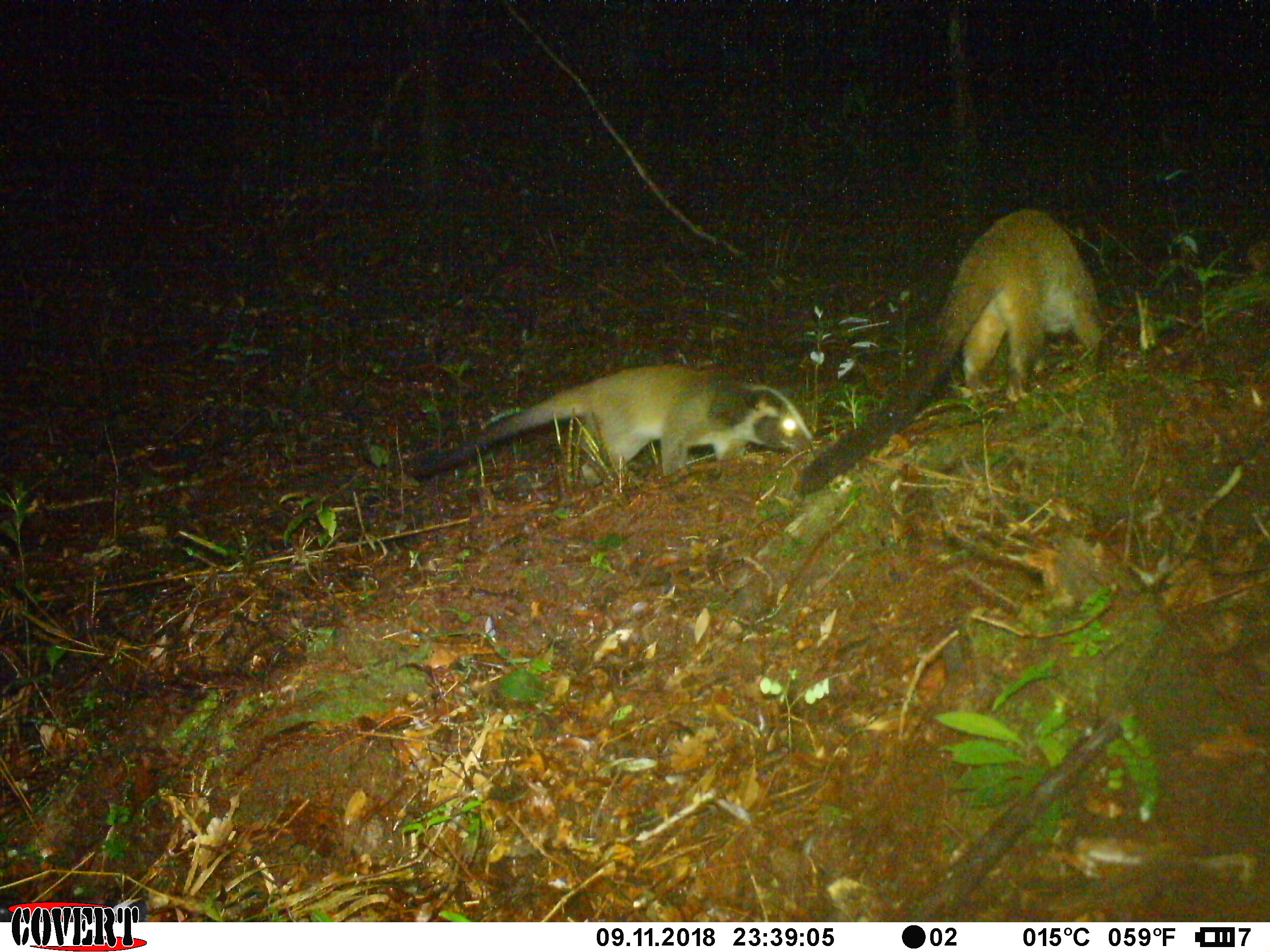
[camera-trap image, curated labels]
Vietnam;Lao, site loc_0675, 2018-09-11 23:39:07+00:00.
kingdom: Animalia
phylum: Chordata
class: Mammalia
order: Carnivora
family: Viverridae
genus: Paguma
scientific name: Paguma larvata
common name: masked palm civet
Masked palm civet (Paguma larvata). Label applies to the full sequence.